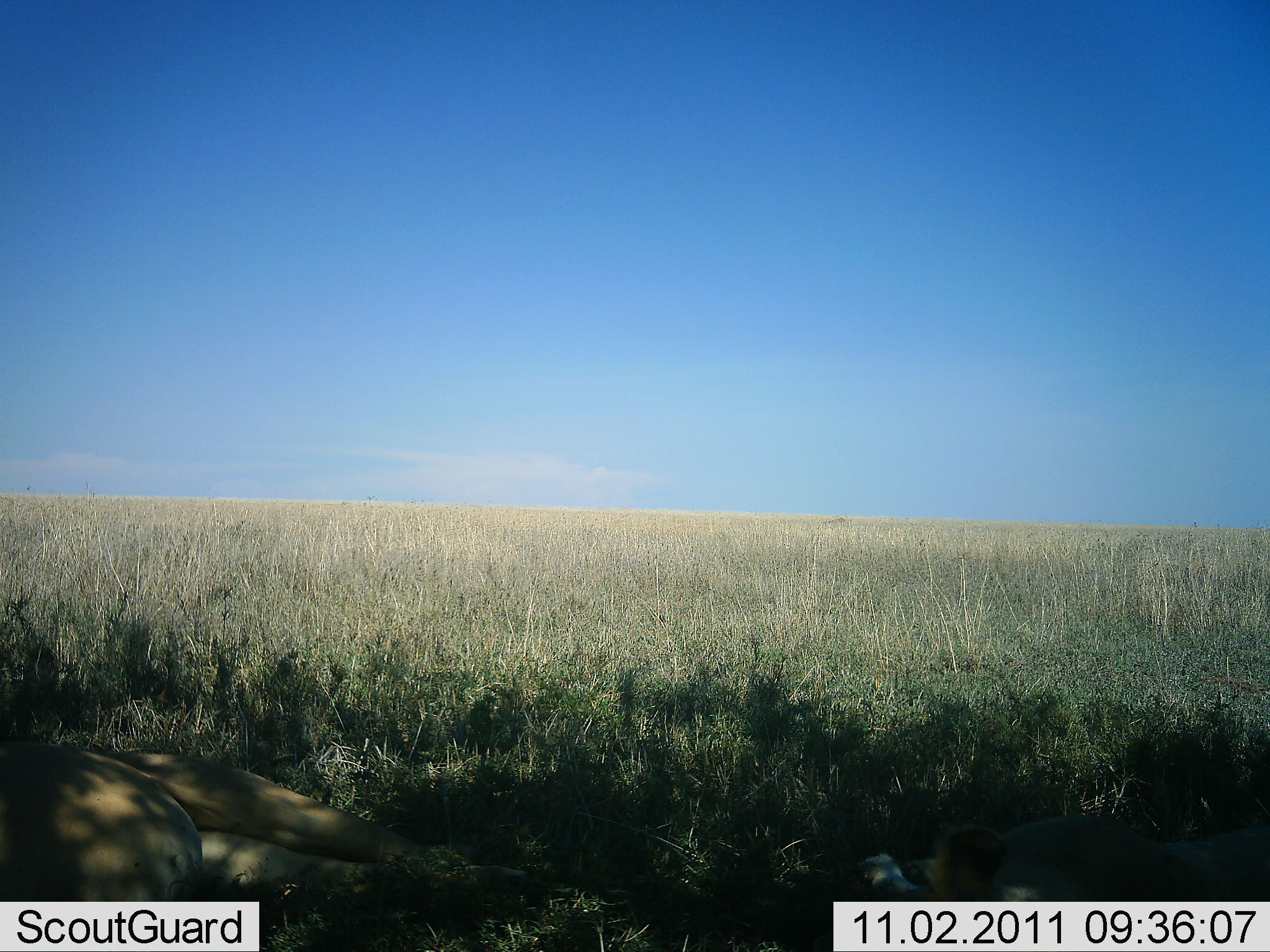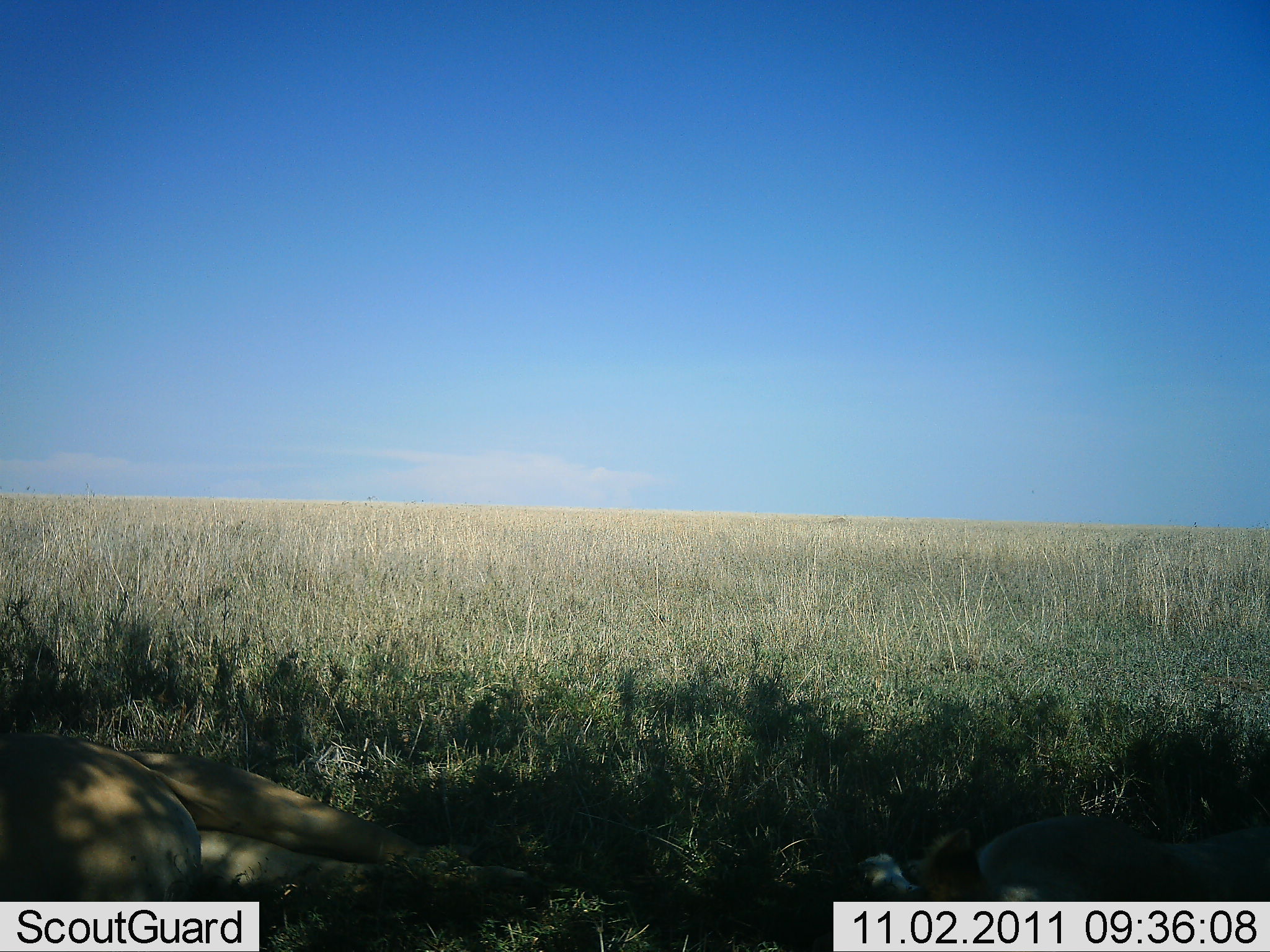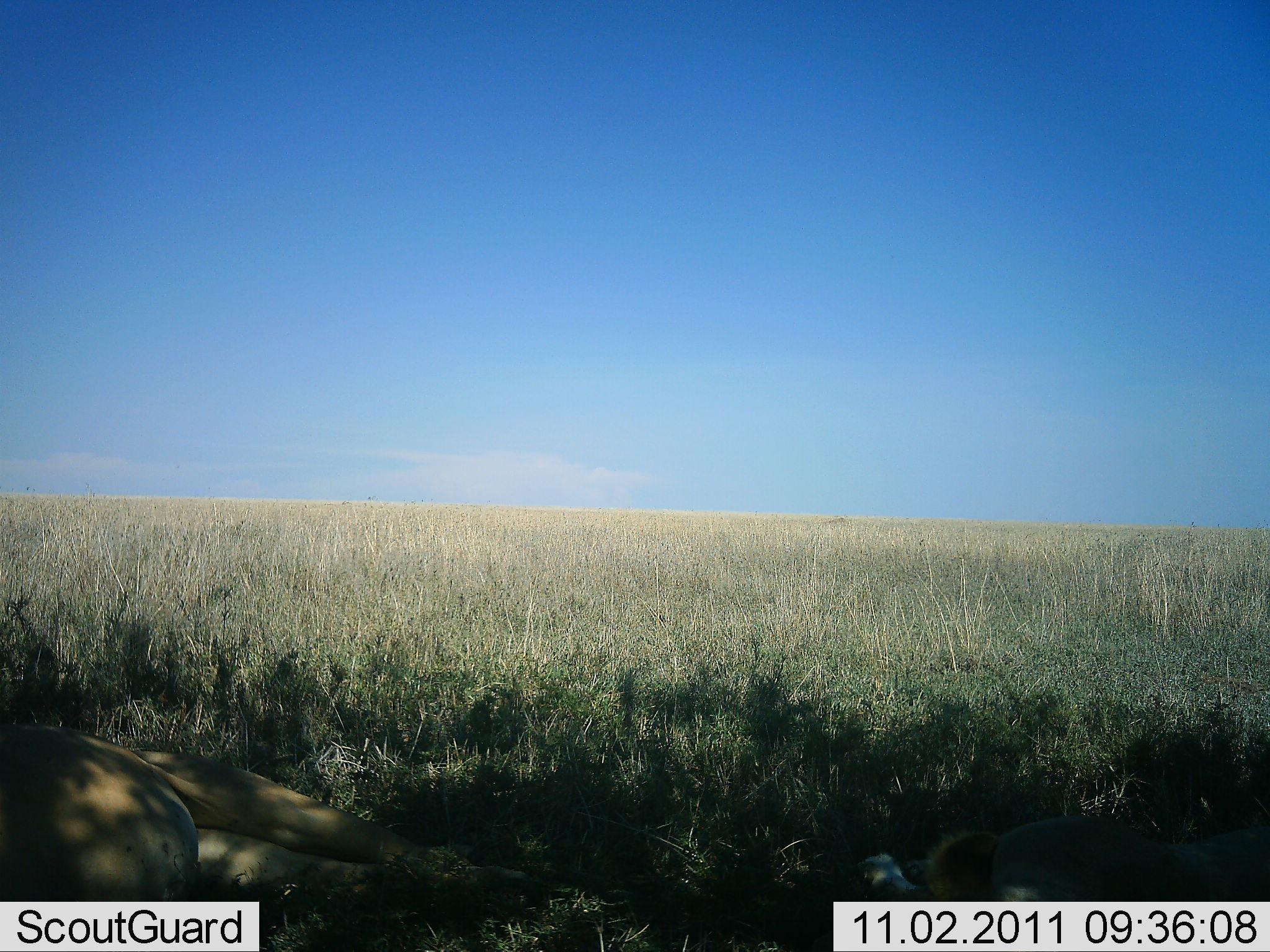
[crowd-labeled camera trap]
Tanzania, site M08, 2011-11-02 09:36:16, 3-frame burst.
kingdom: Animalia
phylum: Chordata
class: Mammalia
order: Carnivora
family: Felidae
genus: Panthera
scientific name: Panthera leo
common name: lion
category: lionfemale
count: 2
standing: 0%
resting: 100%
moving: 0%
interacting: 0%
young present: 0%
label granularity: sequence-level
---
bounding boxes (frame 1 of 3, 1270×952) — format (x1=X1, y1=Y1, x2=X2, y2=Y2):
animal: (x1=0, y1=709, x2=545, y2=952); (x1=853, y1=797, x2=1270, y2=952)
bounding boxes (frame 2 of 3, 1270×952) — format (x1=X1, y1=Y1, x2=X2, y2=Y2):
animal: (x1=0, y1=709, x2=545, y2=952); (x1=853, y1=797, x2=1270, y2=952)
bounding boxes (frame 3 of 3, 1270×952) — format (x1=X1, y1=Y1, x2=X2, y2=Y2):
animal: (x1=0, y1=709, x2=545, y2=952); (x1=853, y1=797, x2=1270, y2=952)